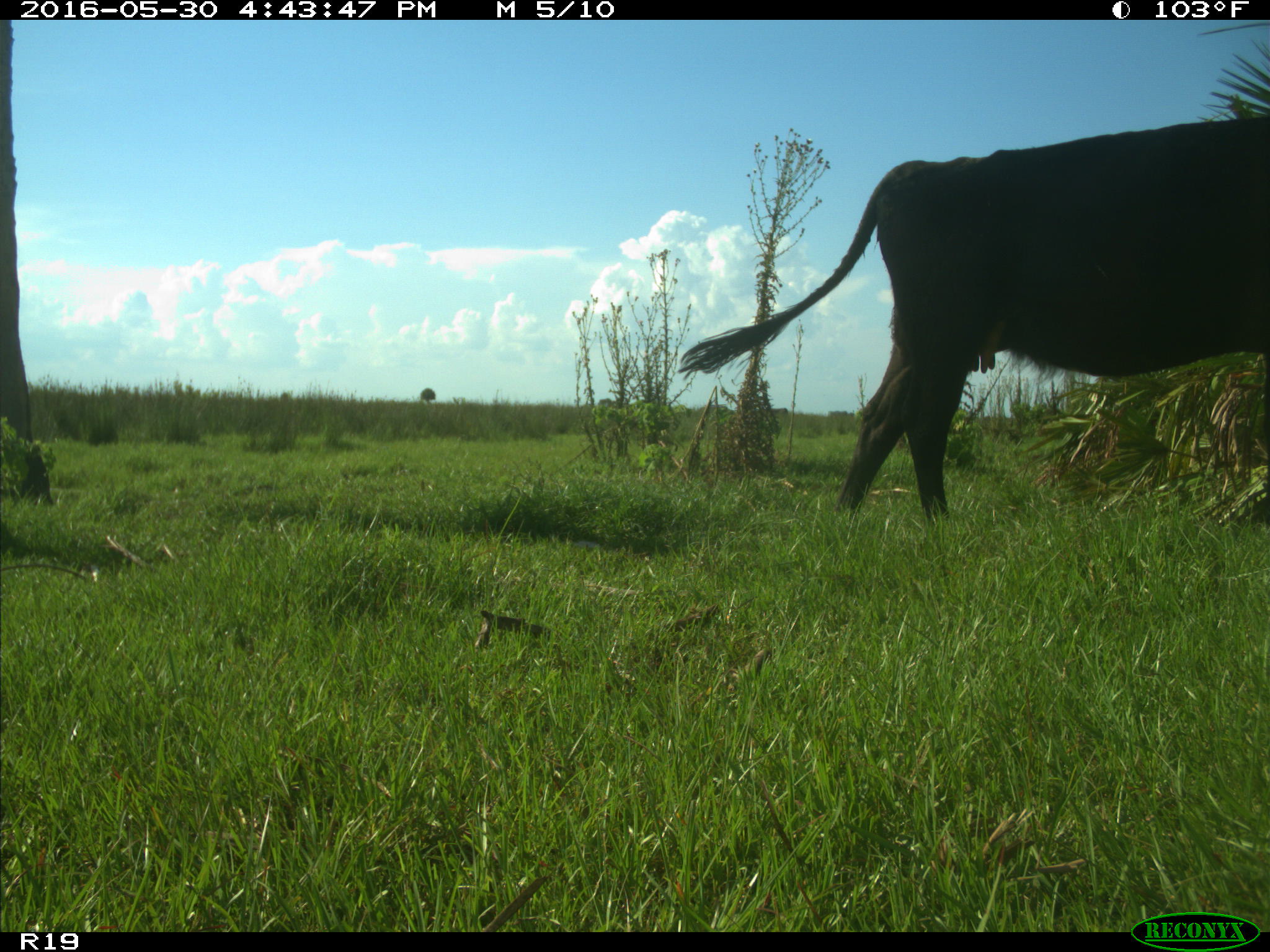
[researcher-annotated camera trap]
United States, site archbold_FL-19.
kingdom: Animalia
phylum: Chordata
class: Mammalia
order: Artiodactyla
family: Bovidae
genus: Bos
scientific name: Bos taurus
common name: domestic cow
Bos taurus (domestic cow).